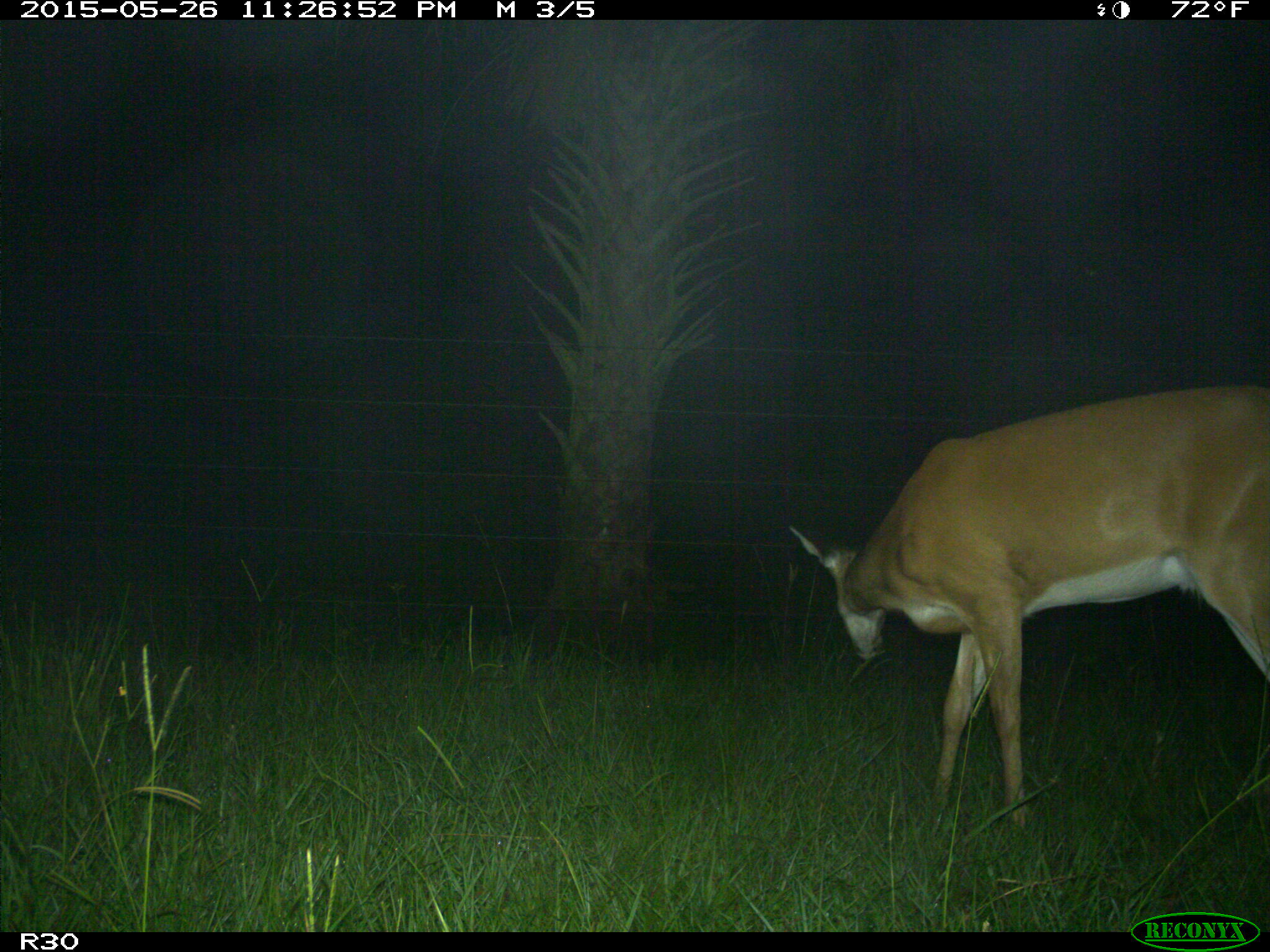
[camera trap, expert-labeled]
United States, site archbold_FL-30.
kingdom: Animalia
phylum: Chordata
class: Mammalia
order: Artiodactyla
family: Cervidae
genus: Odocoileus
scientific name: Odocoileus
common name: deer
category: unidentified deer